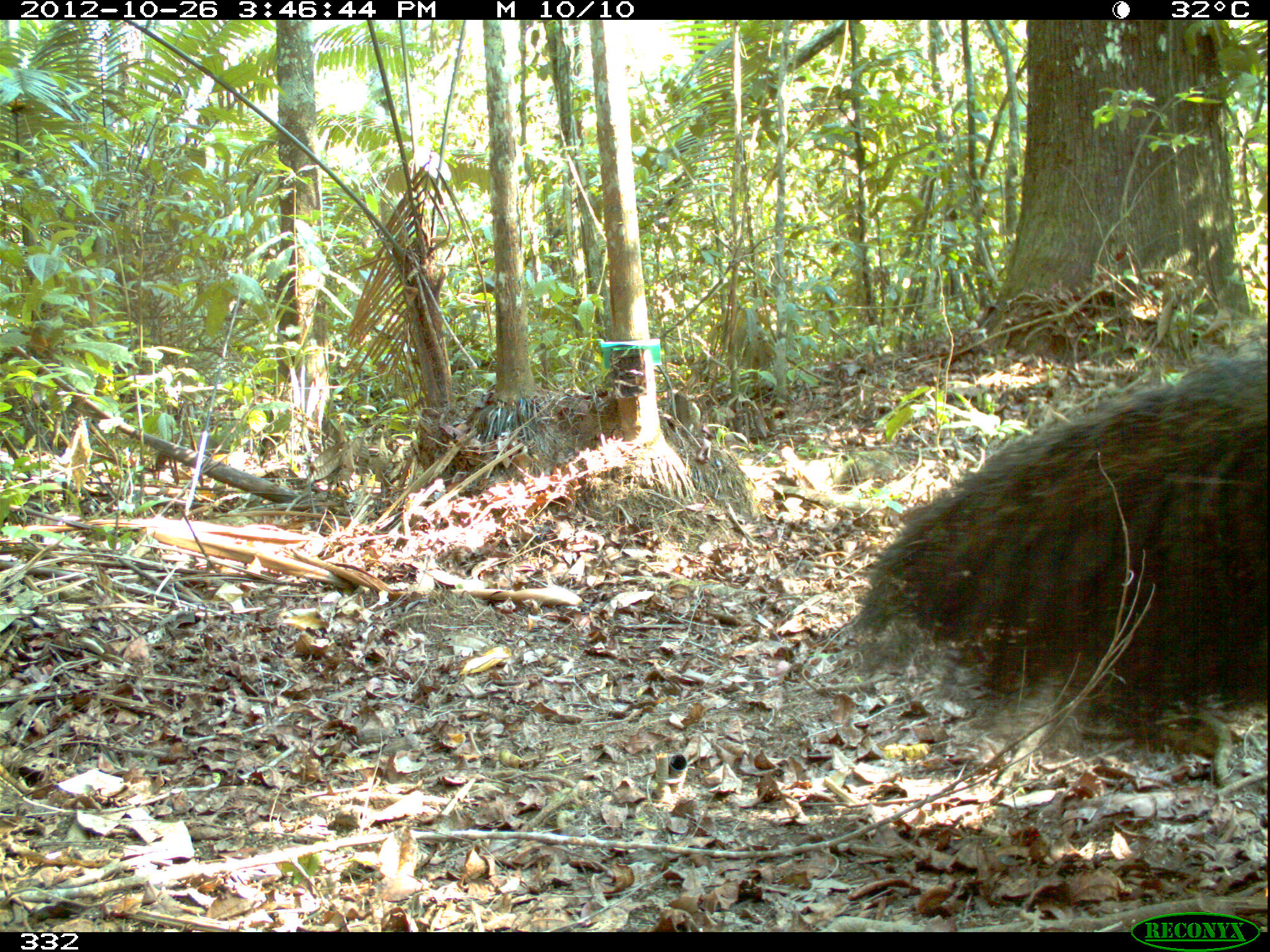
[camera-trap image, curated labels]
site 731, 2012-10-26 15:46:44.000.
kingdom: Animalia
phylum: Chordata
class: Mammalia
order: Pilosa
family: Myrmecophagidae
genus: Myrmecophaga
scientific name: Myrmecophaga tridactyla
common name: giant anteater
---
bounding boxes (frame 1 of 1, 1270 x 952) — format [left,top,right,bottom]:
myrmecophaga tridactyla: [852,333,1270,768]